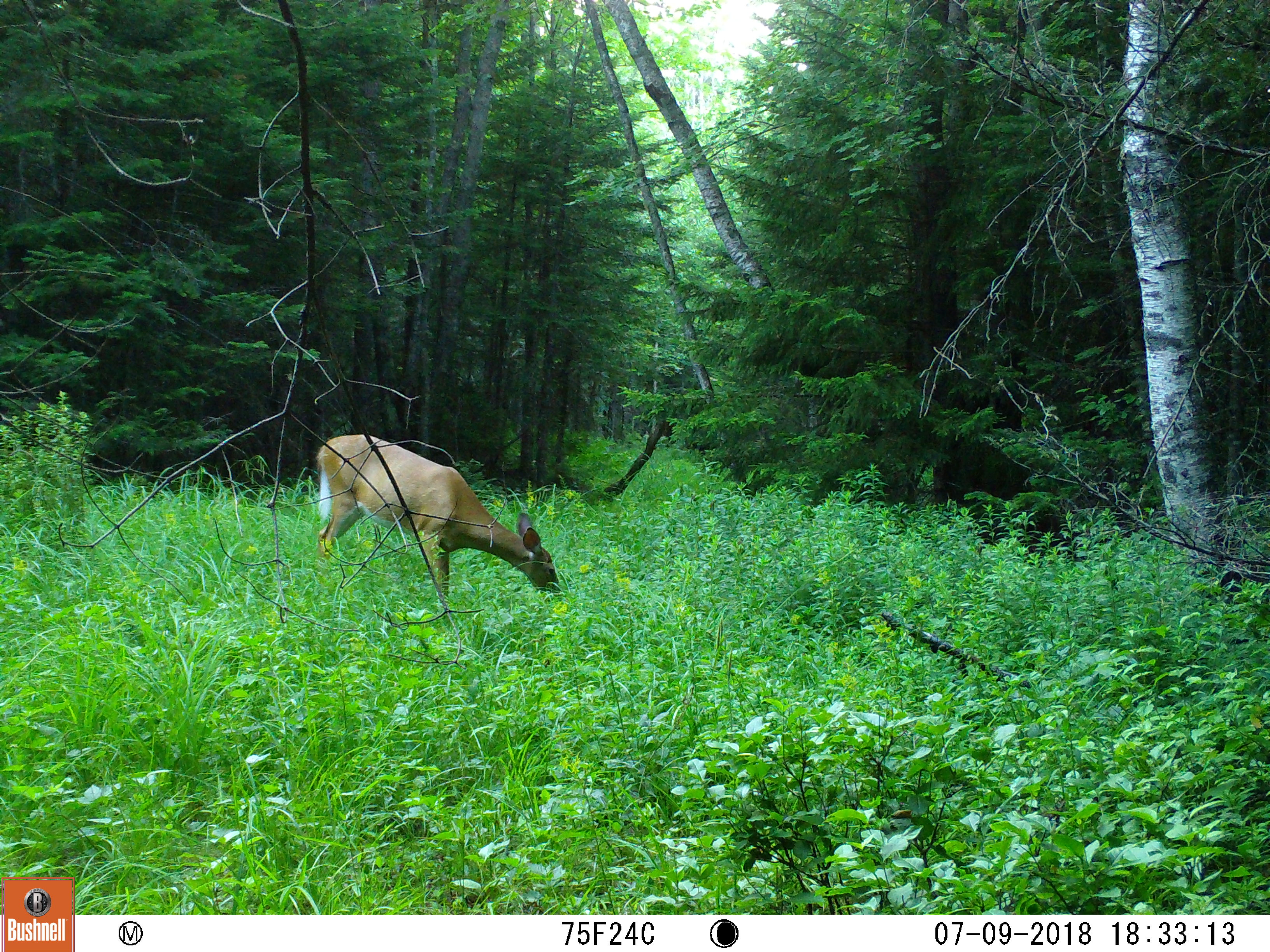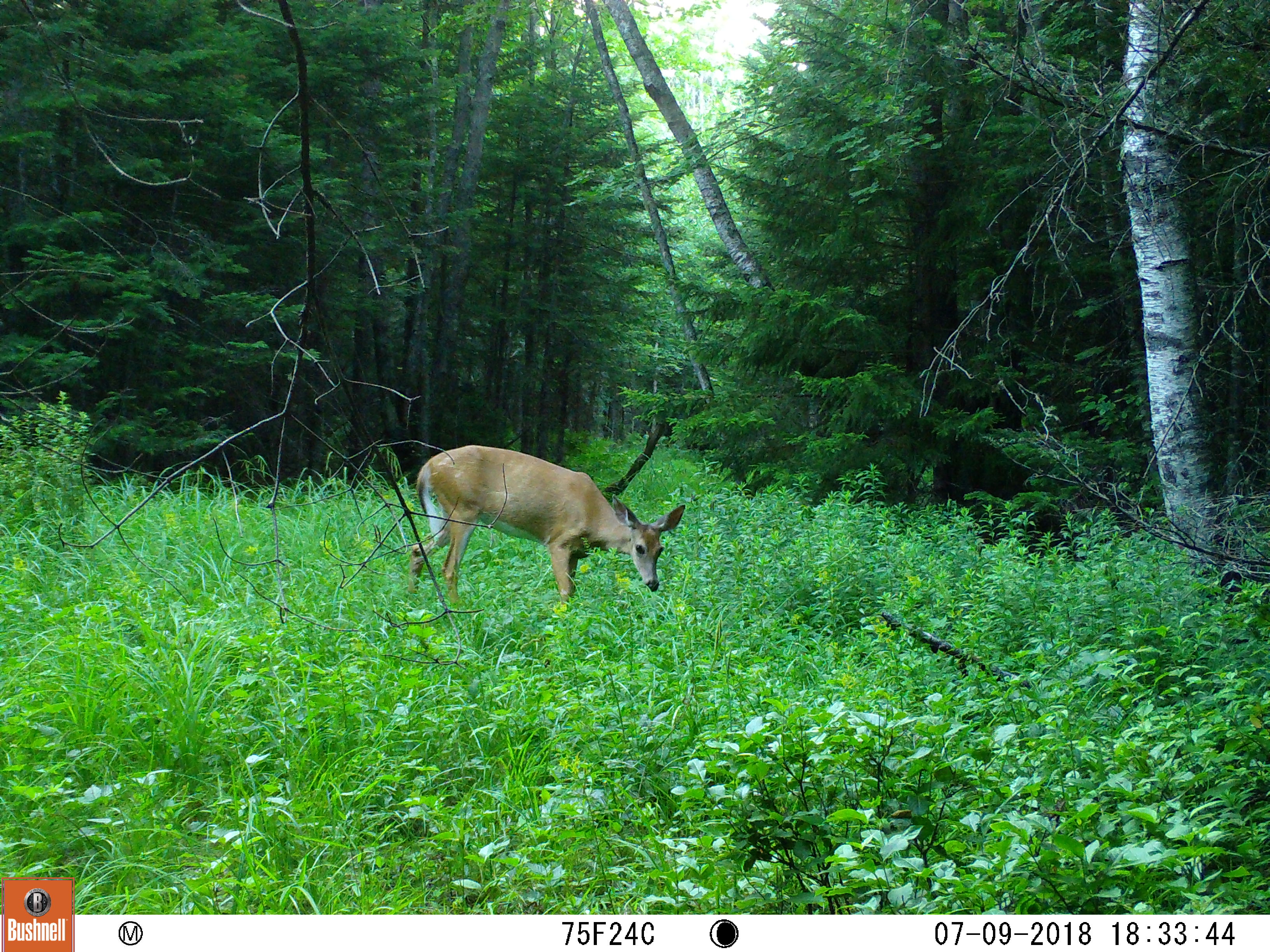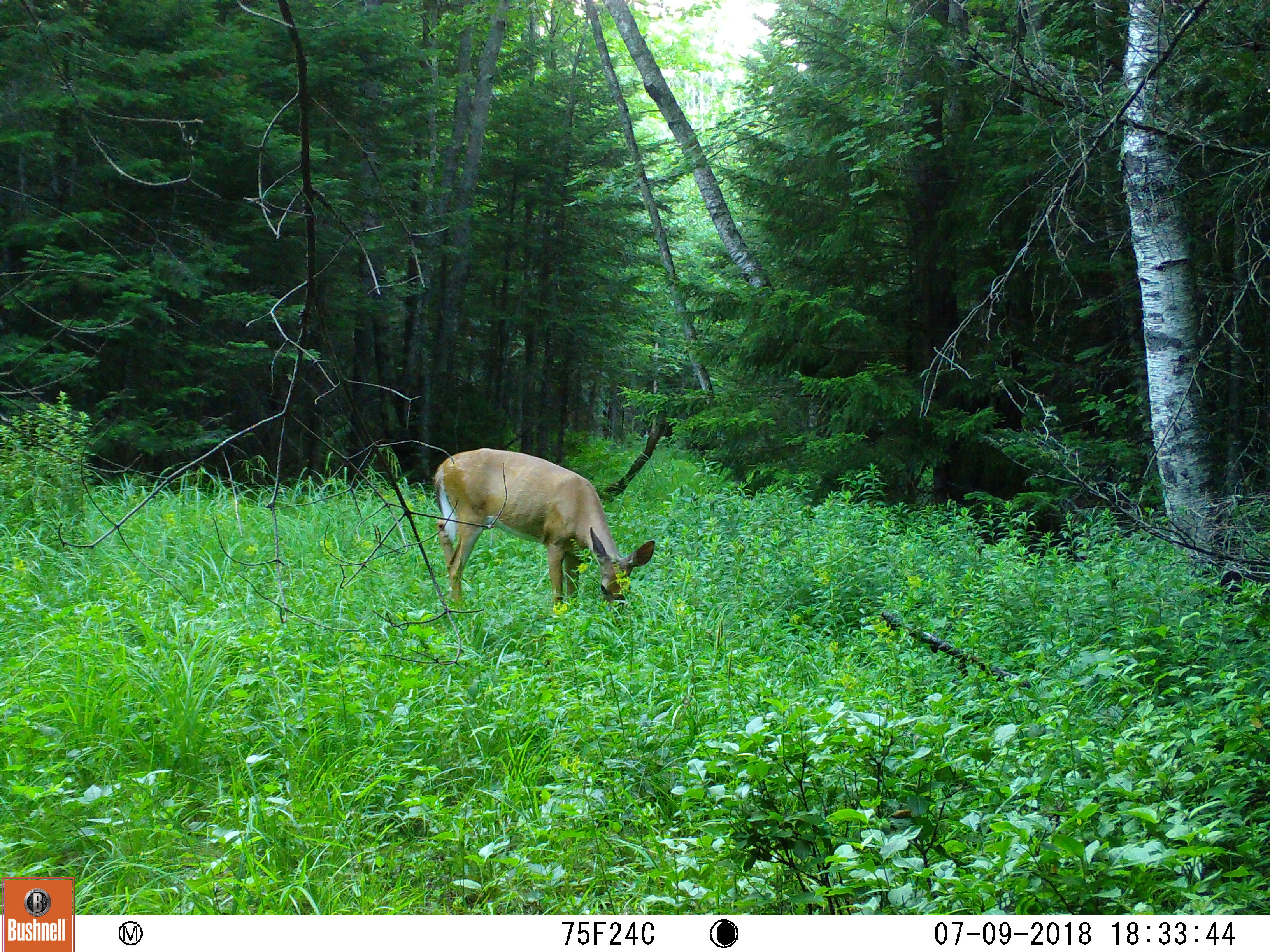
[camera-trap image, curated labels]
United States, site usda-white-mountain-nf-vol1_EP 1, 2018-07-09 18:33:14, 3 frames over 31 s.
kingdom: Animalia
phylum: Chordata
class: Mammalia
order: Artiodactyla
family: Cervidae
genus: Odocoileus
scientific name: Odocoileus virginianus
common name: white-tailed deer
White-tailed deer (Odocoileus virginianus).